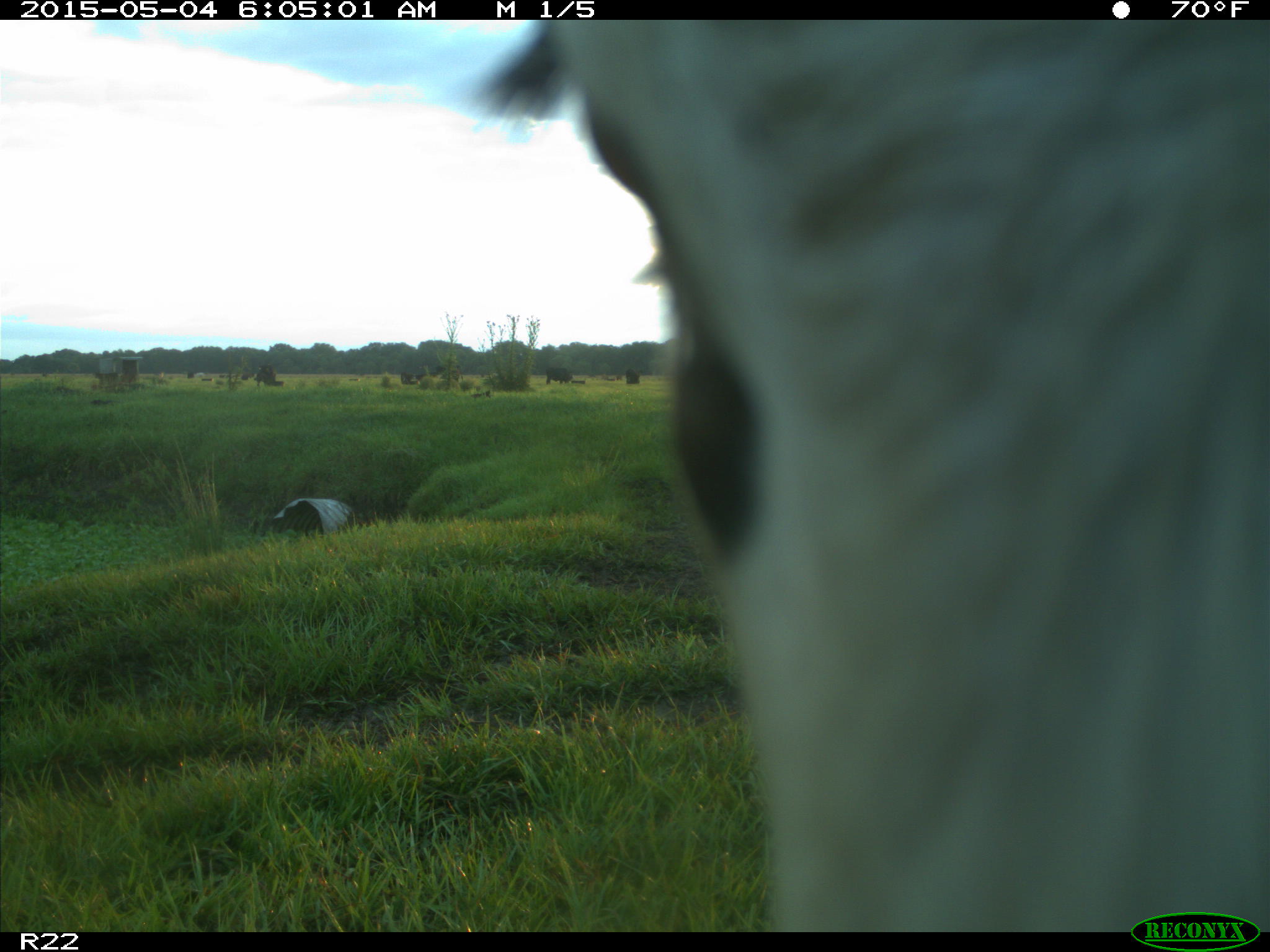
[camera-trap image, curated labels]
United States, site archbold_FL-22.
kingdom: Animalia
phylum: Chordata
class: Mammalia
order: Artiodactyla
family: Bovidae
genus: Bos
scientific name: Bos taurus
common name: domestic cow